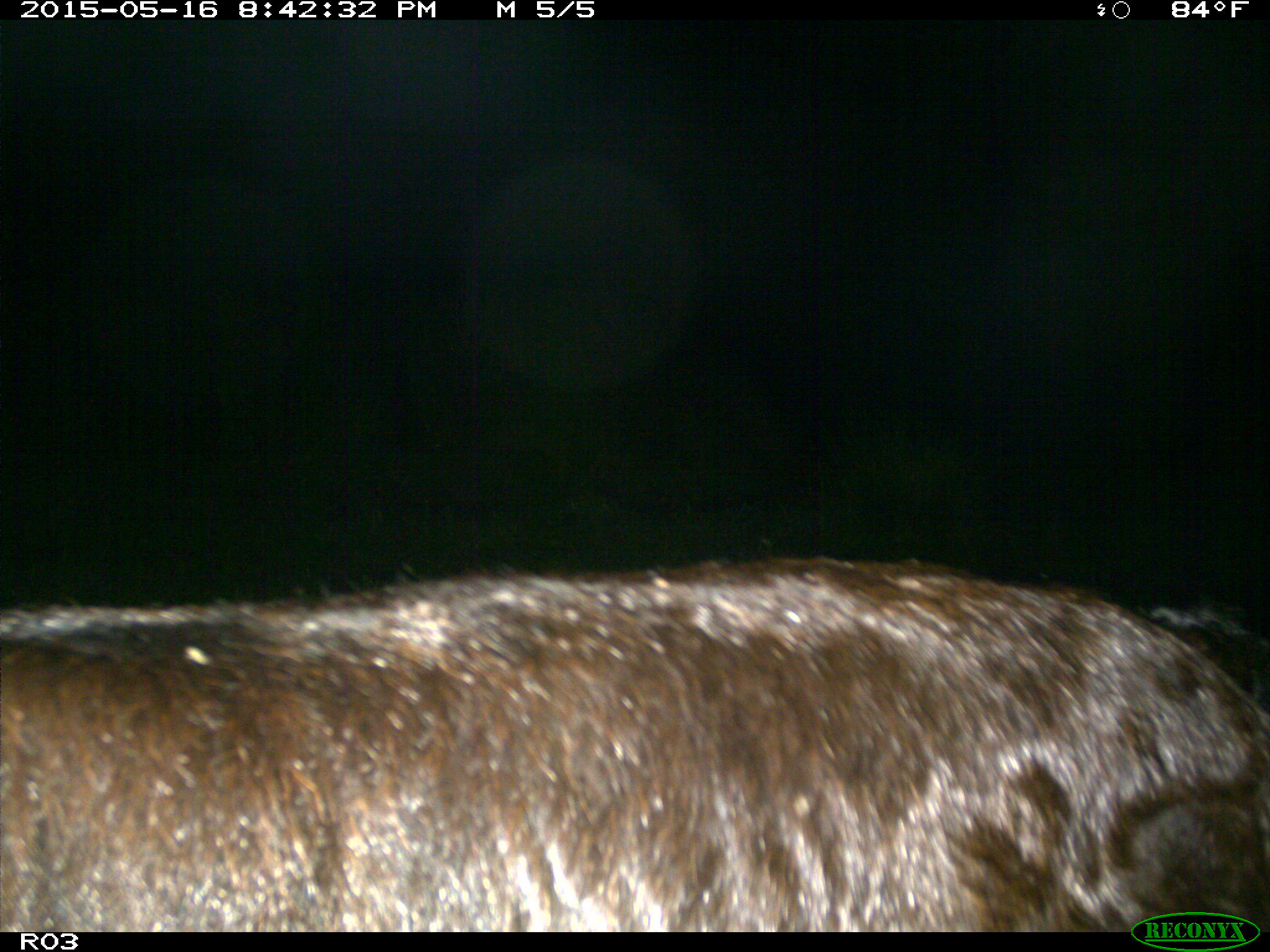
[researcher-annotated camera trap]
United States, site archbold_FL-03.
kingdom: Animalia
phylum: Chordata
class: Mammalia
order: Artiodactyla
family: Bovidae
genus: Bos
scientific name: Bos taurus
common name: domestic cow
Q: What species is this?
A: Bos taurus (domestic cow).